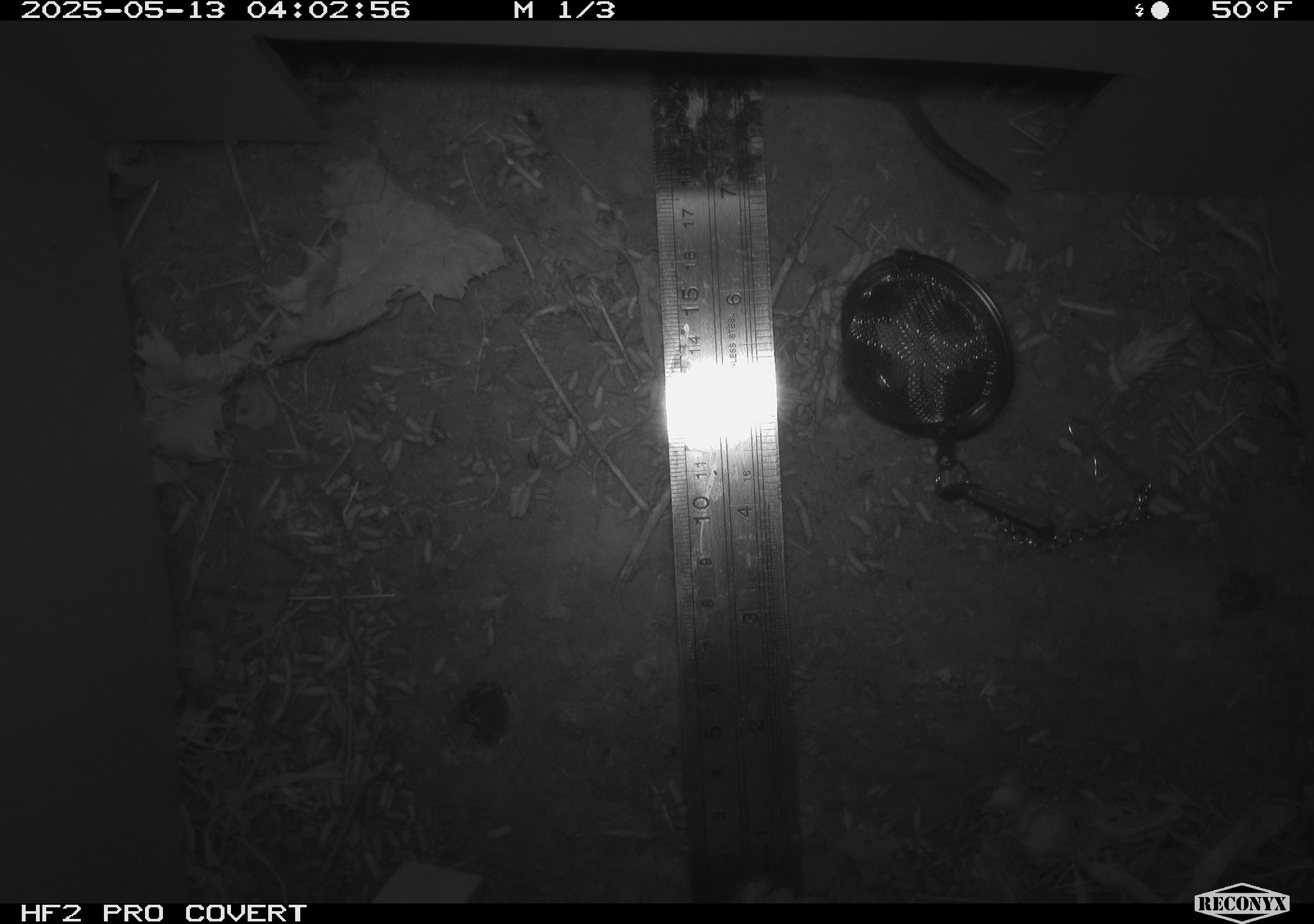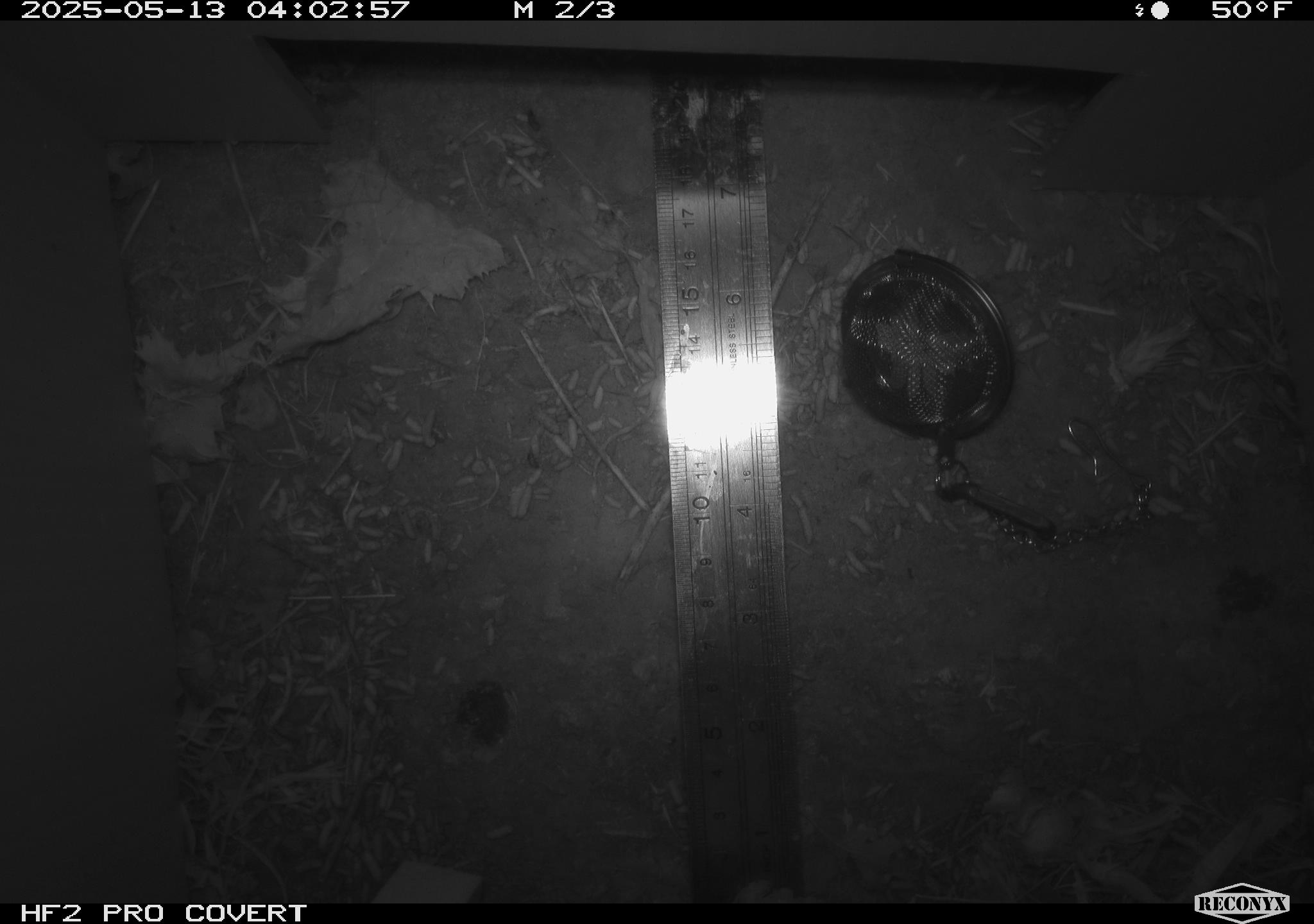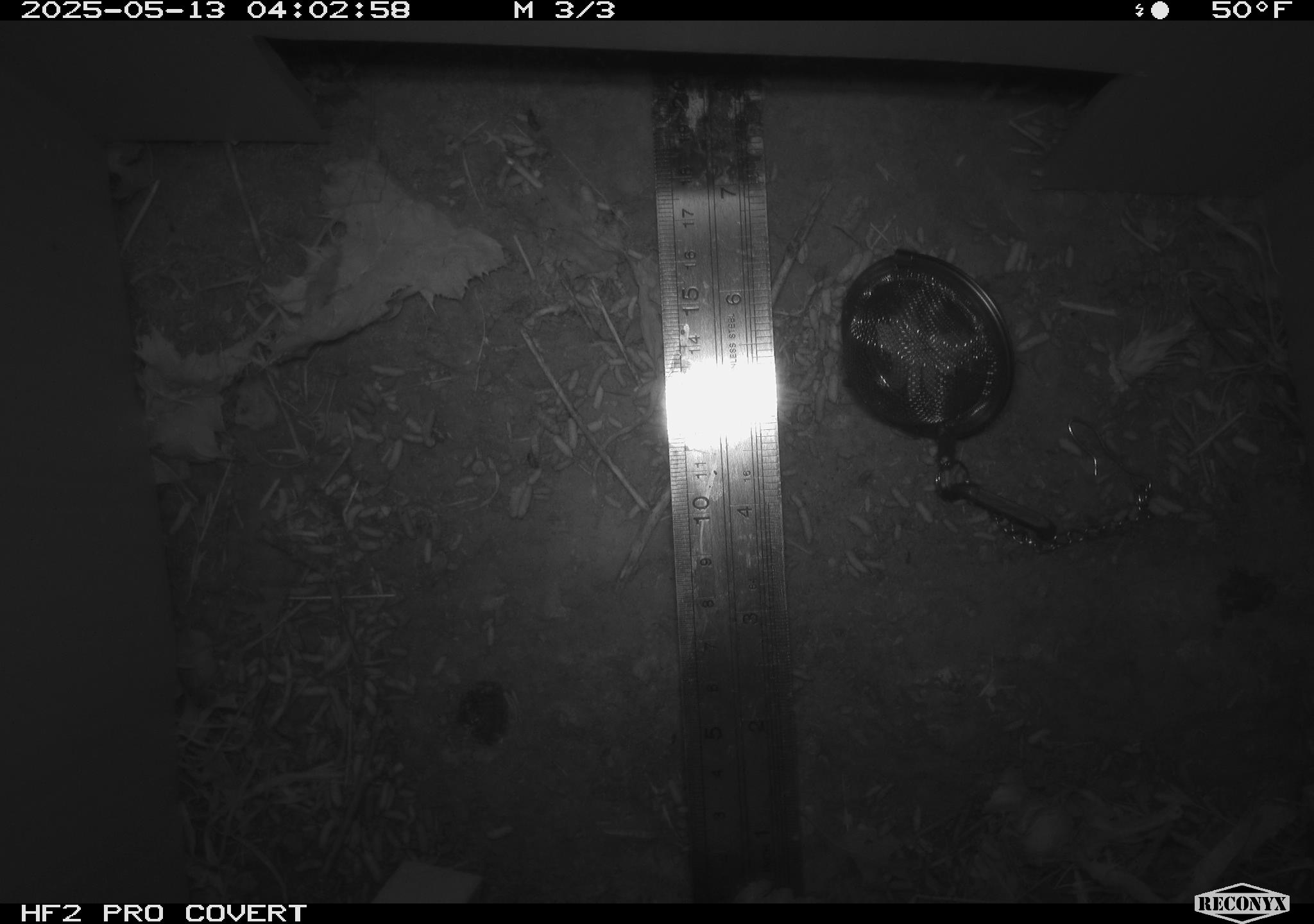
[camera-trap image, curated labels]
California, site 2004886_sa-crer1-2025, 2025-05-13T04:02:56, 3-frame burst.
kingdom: Animalia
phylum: Chordata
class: Mammalia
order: Rodentia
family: Cricetidae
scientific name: Arvicolinae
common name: voles, lemmings, and muskrats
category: arvicolinae subfamily